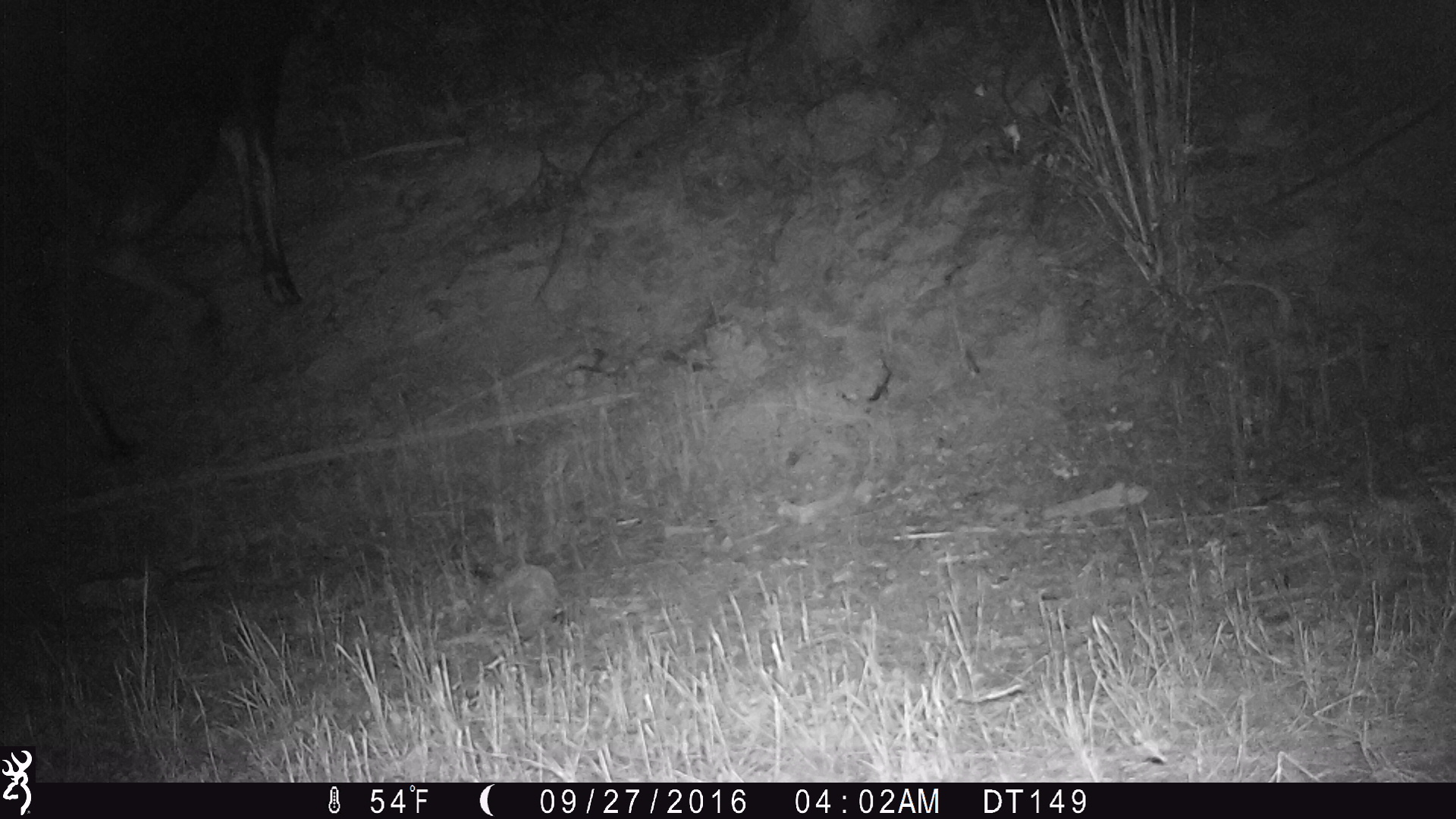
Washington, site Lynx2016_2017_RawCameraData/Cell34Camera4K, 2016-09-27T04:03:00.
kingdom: Animalia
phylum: Chordata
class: Mammalia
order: Artiodactyla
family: Cervidae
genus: Alces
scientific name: Alces alces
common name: moose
Alces alces (moose). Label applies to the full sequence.